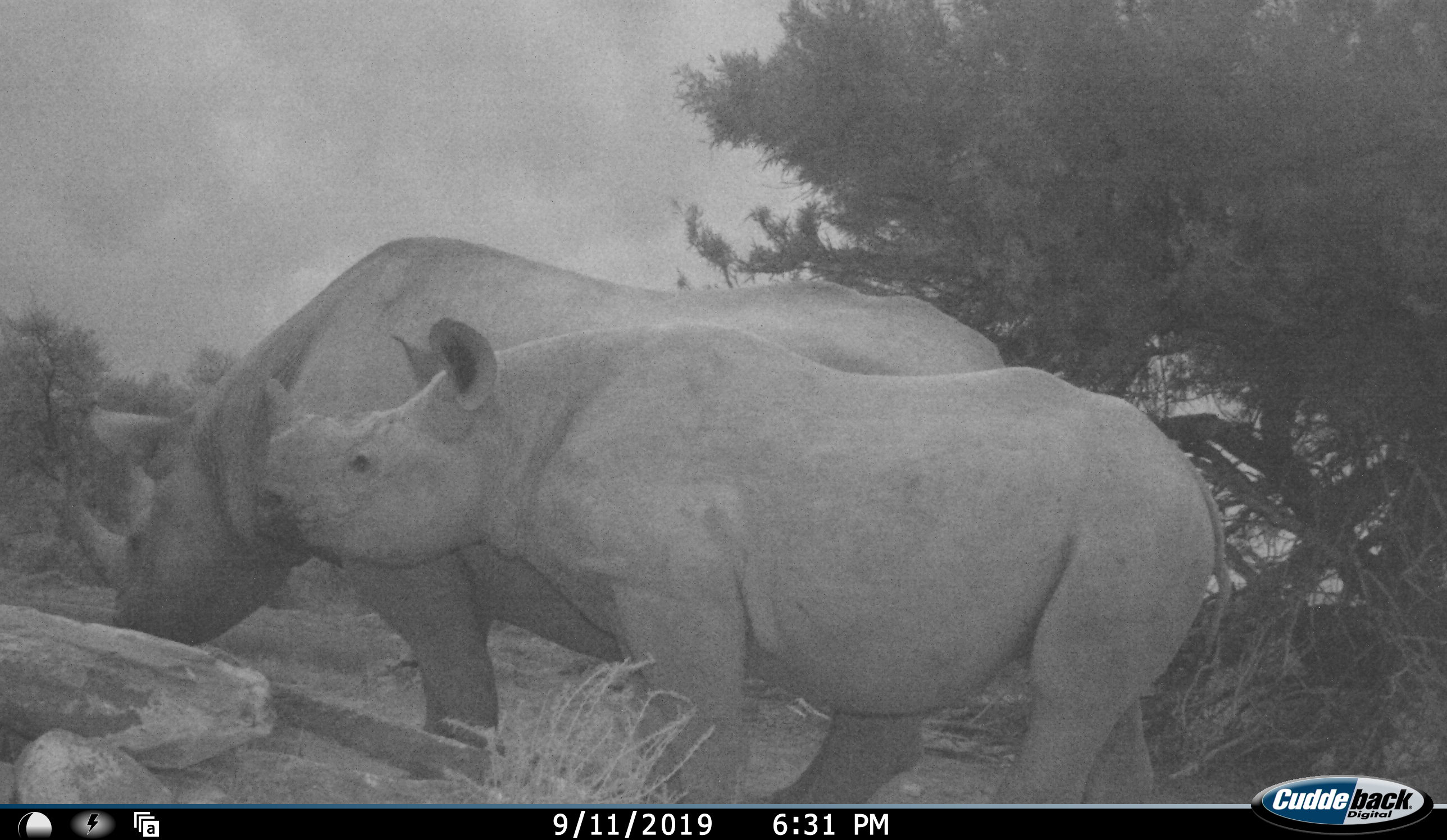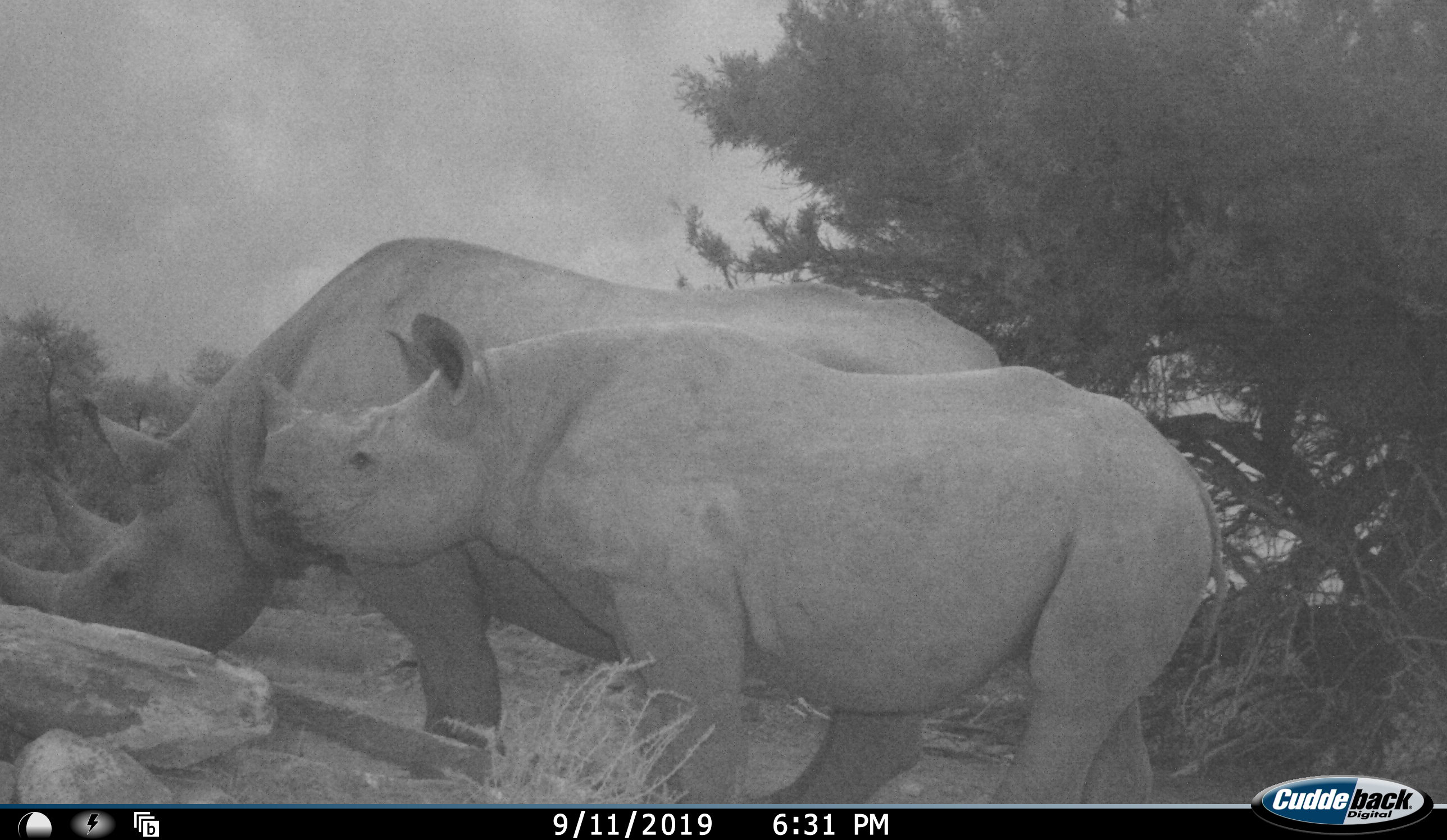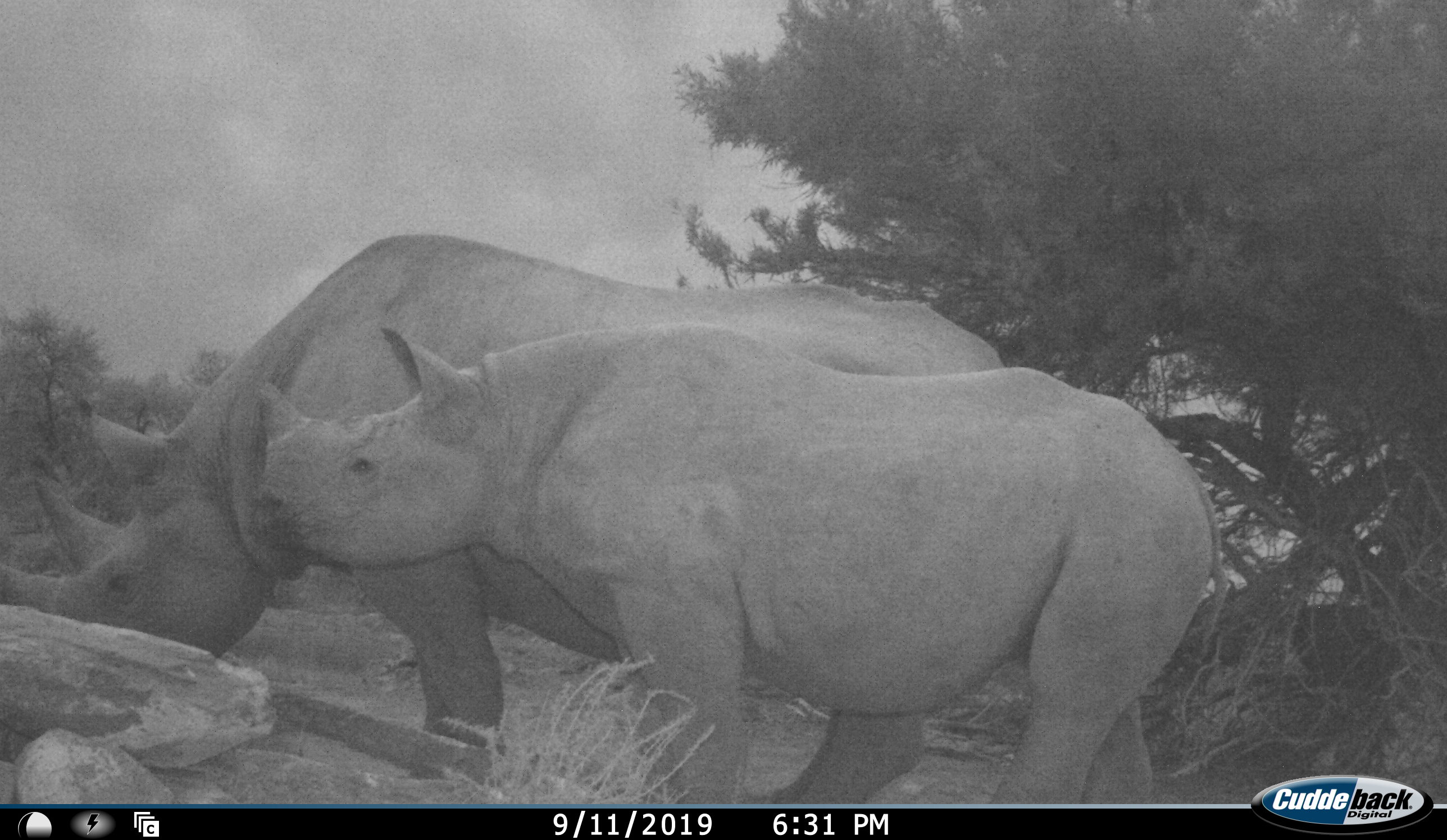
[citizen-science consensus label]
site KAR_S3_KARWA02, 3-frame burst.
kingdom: Animalia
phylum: Chordata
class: Mammalia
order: Perissodactyla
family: Rhinocerotidae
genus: Diceros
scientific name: Diceros bicornis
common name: black rhinoceros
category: rhinocerosblack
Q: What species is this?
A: Rhinocerosblack (black rhinoceros) (Diceros bicornis).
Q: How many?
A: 2.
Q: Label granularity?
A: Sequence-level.